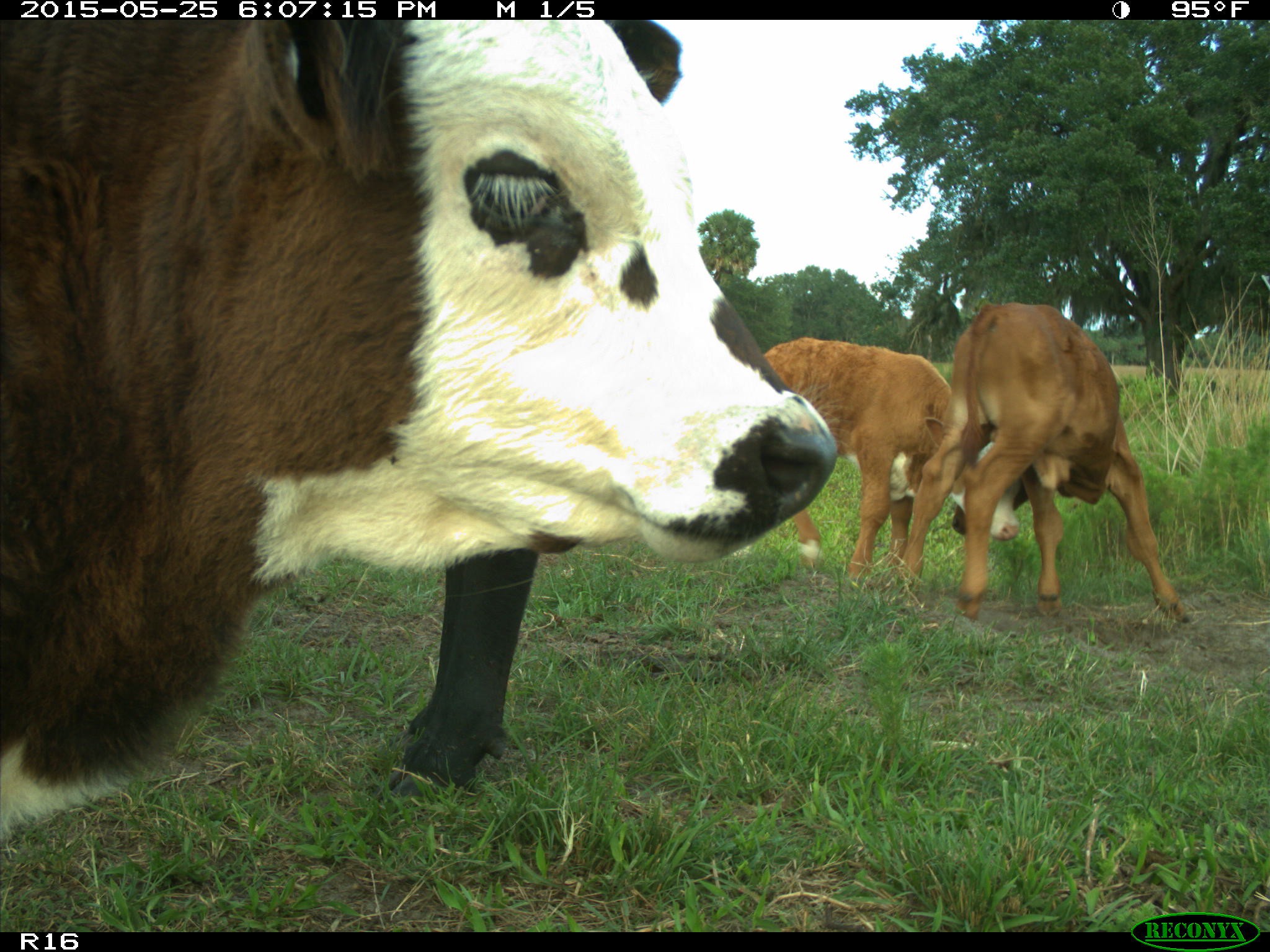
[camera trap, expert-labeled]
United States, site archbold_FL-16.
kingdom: Animalia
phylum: Chordata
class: Mammalia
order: Artiodactyla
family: Bovidae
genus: Bos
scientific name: Bos taurus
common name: domestic cow